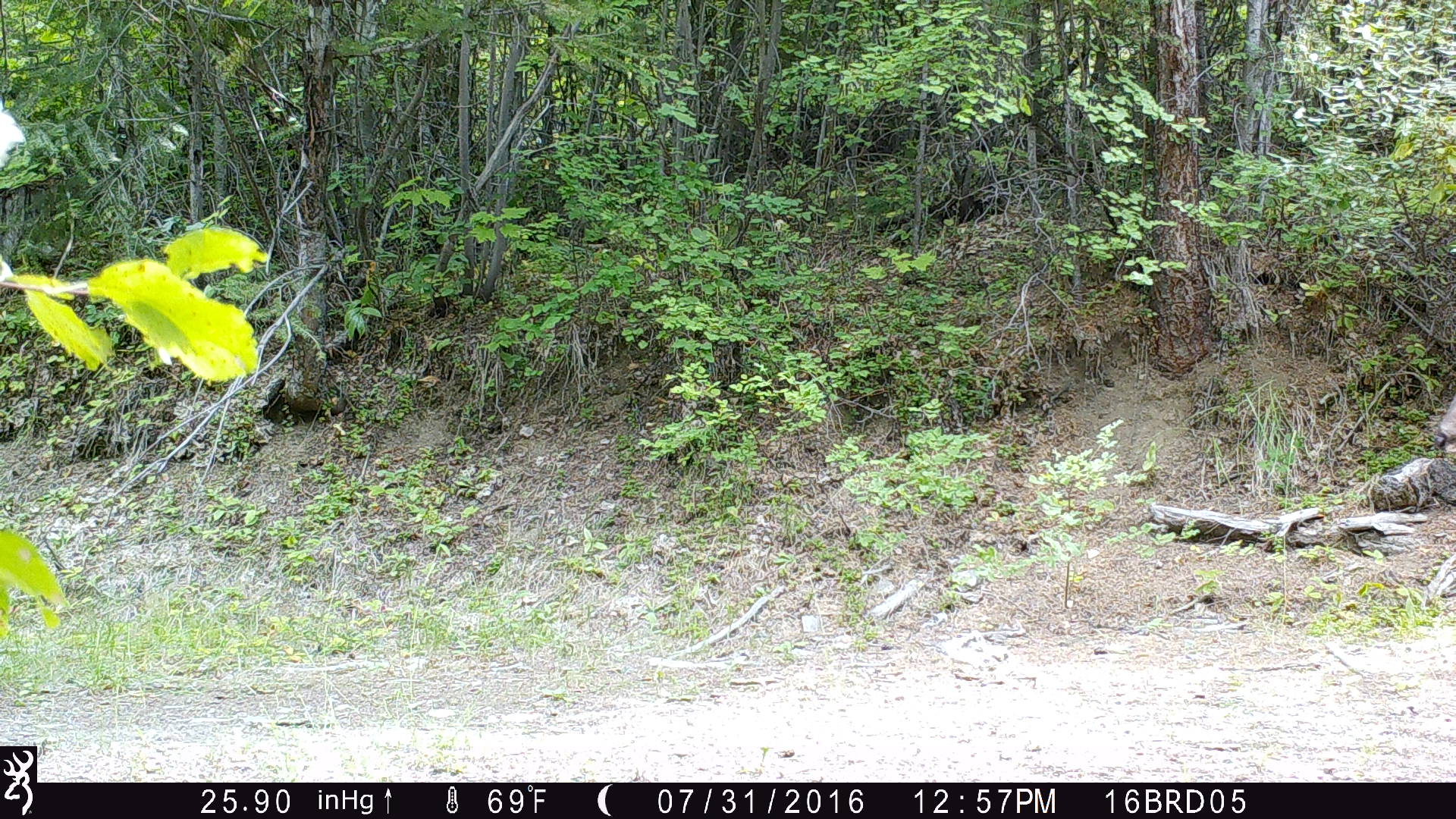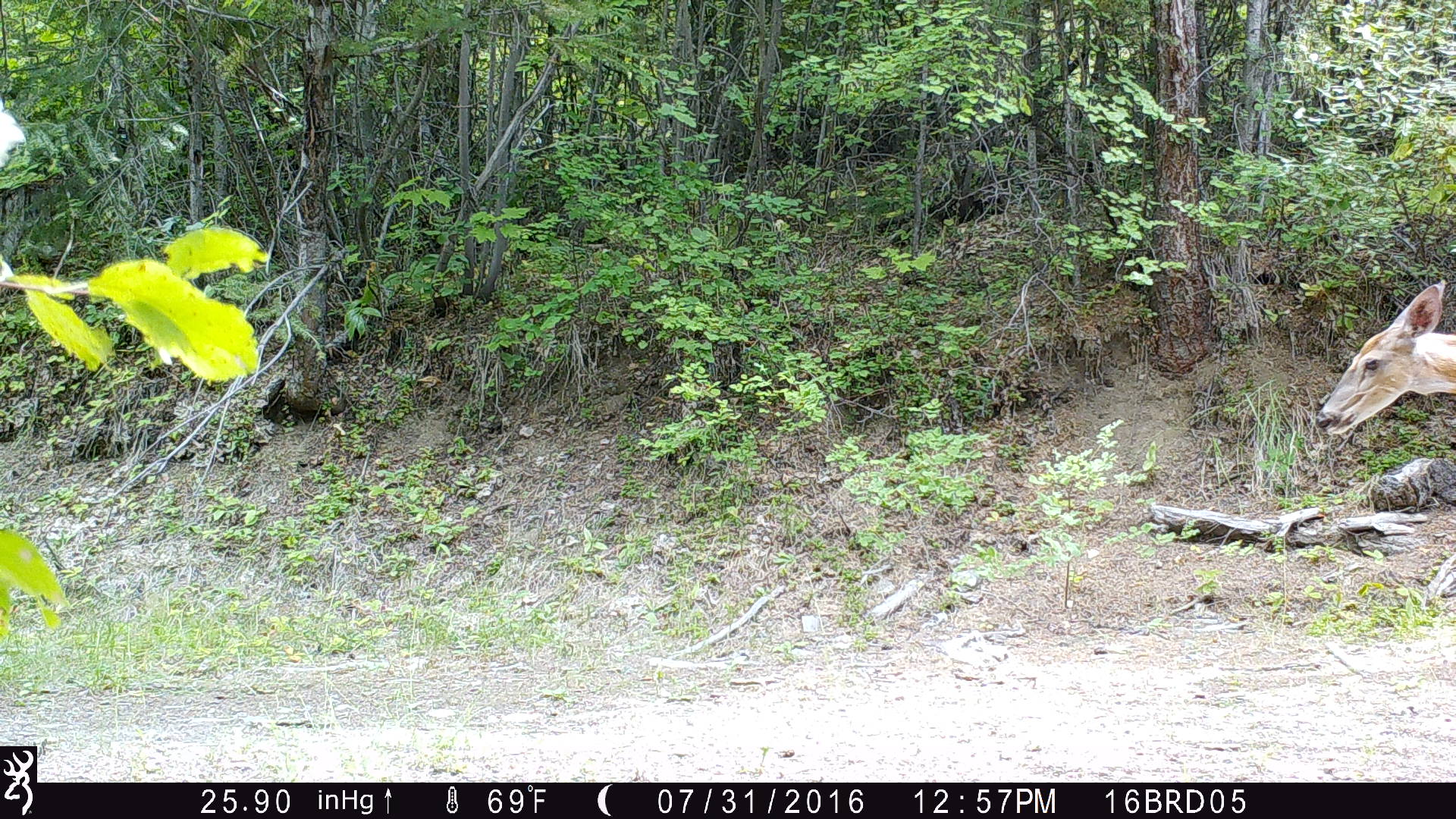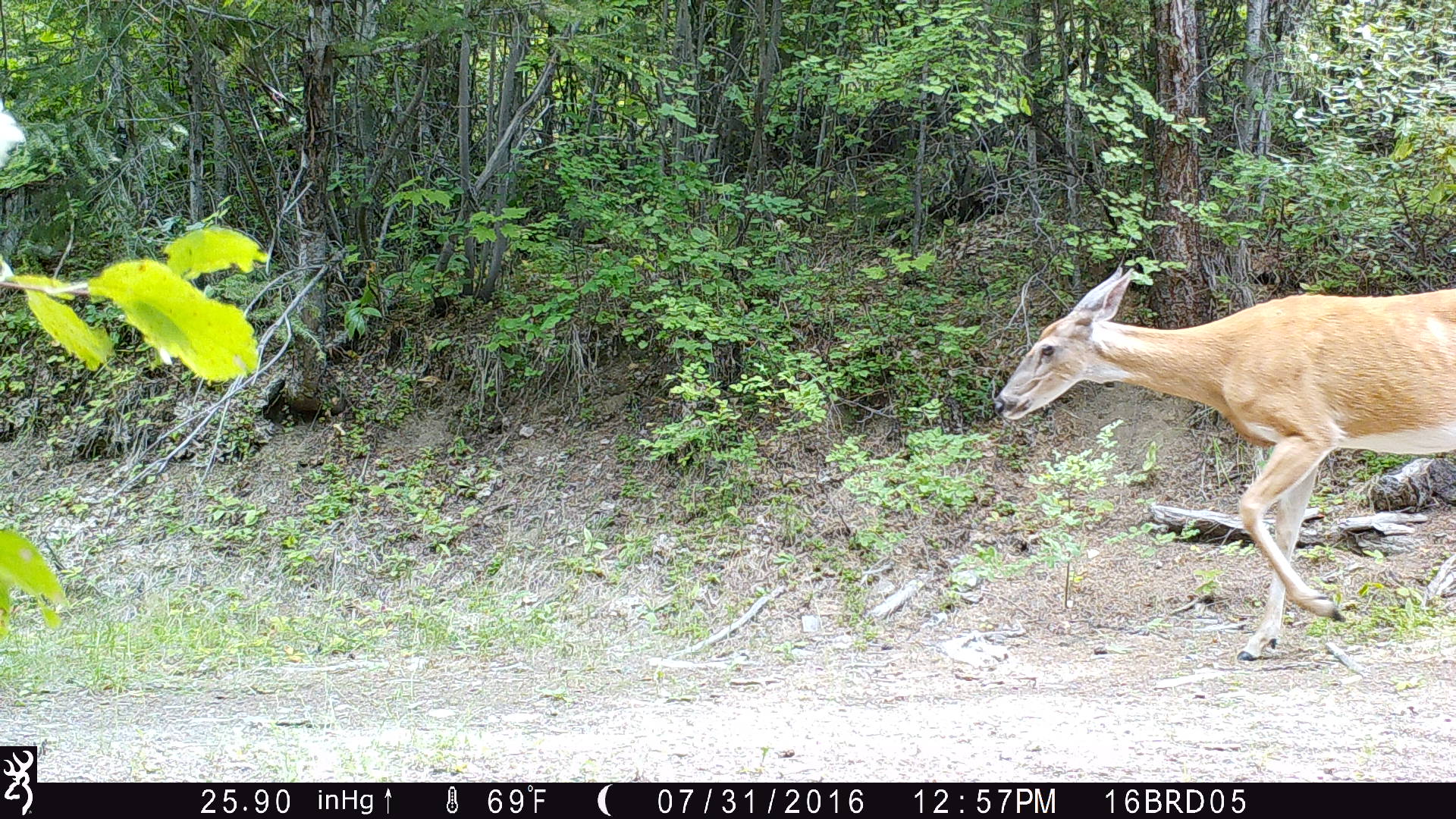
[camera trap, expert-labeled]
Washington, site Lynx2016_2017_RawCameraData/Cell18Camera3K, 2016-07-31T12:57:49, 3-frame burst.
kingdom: Animalia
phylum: Chordata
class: Mammalia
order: Artiodactyla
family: Cervidae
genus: Odocoileus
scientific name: Odocoileus virginianus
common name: white-tailed deer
Odocoileus virginianus (white-tailed deer). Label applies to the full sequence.